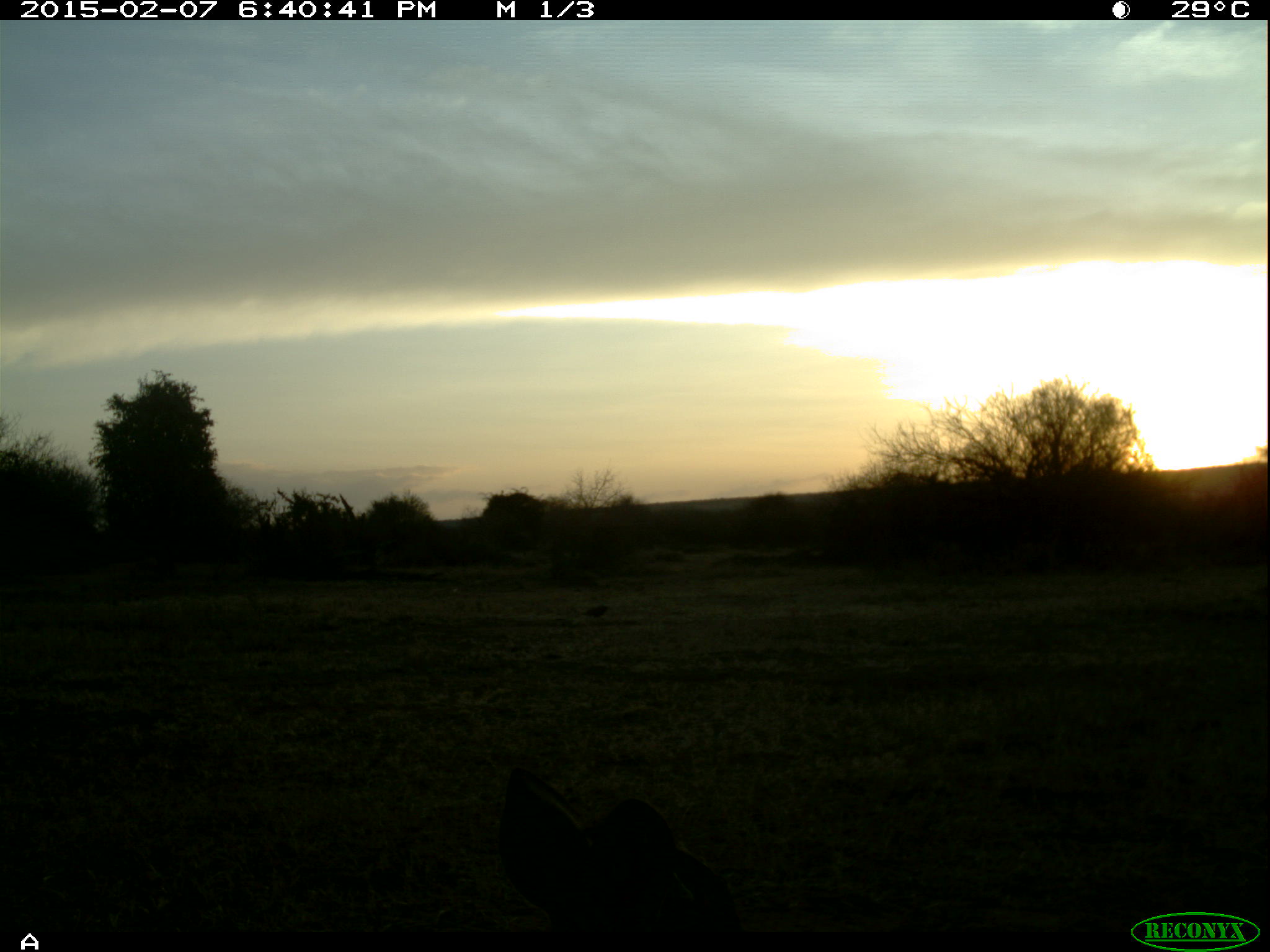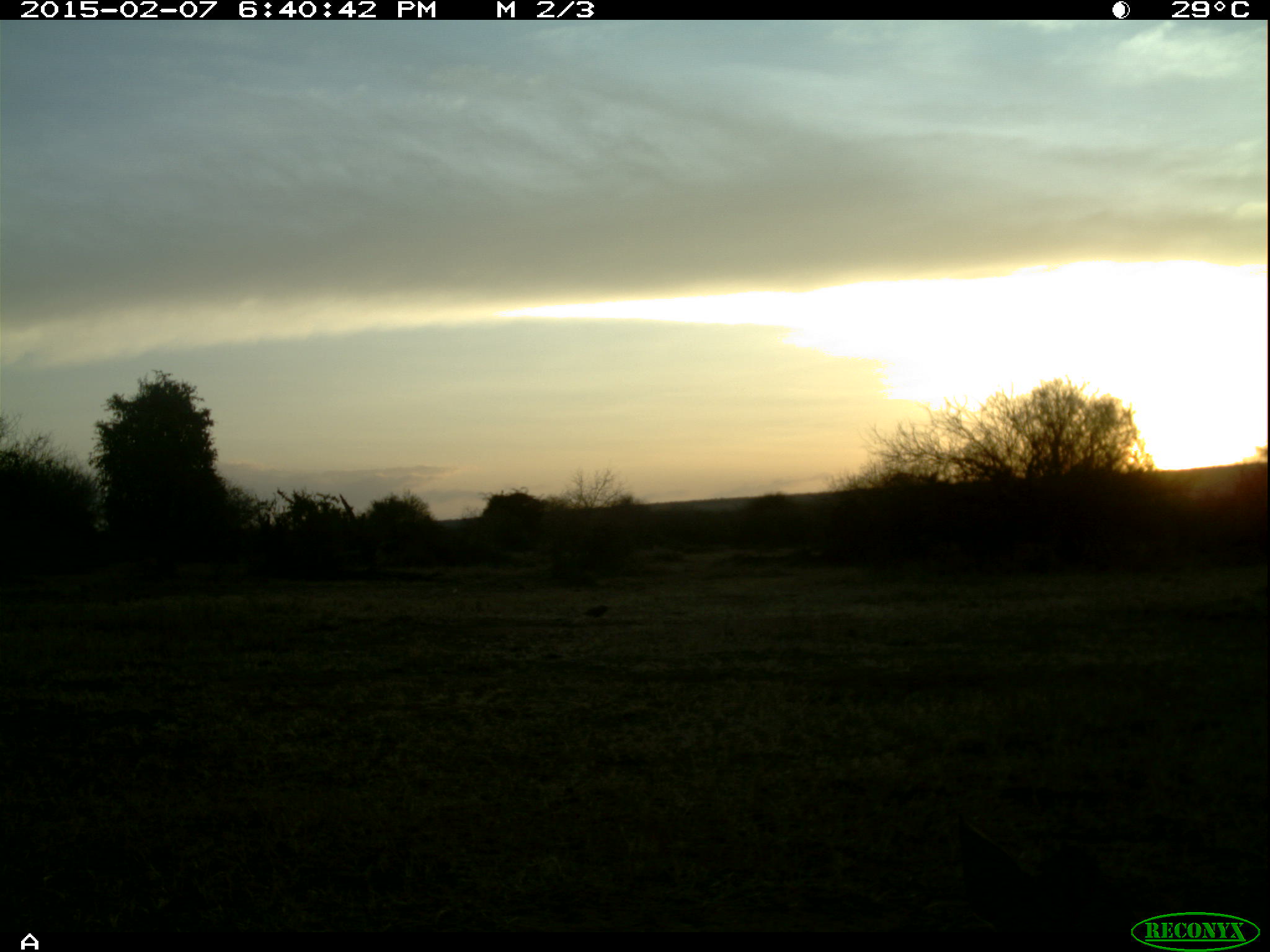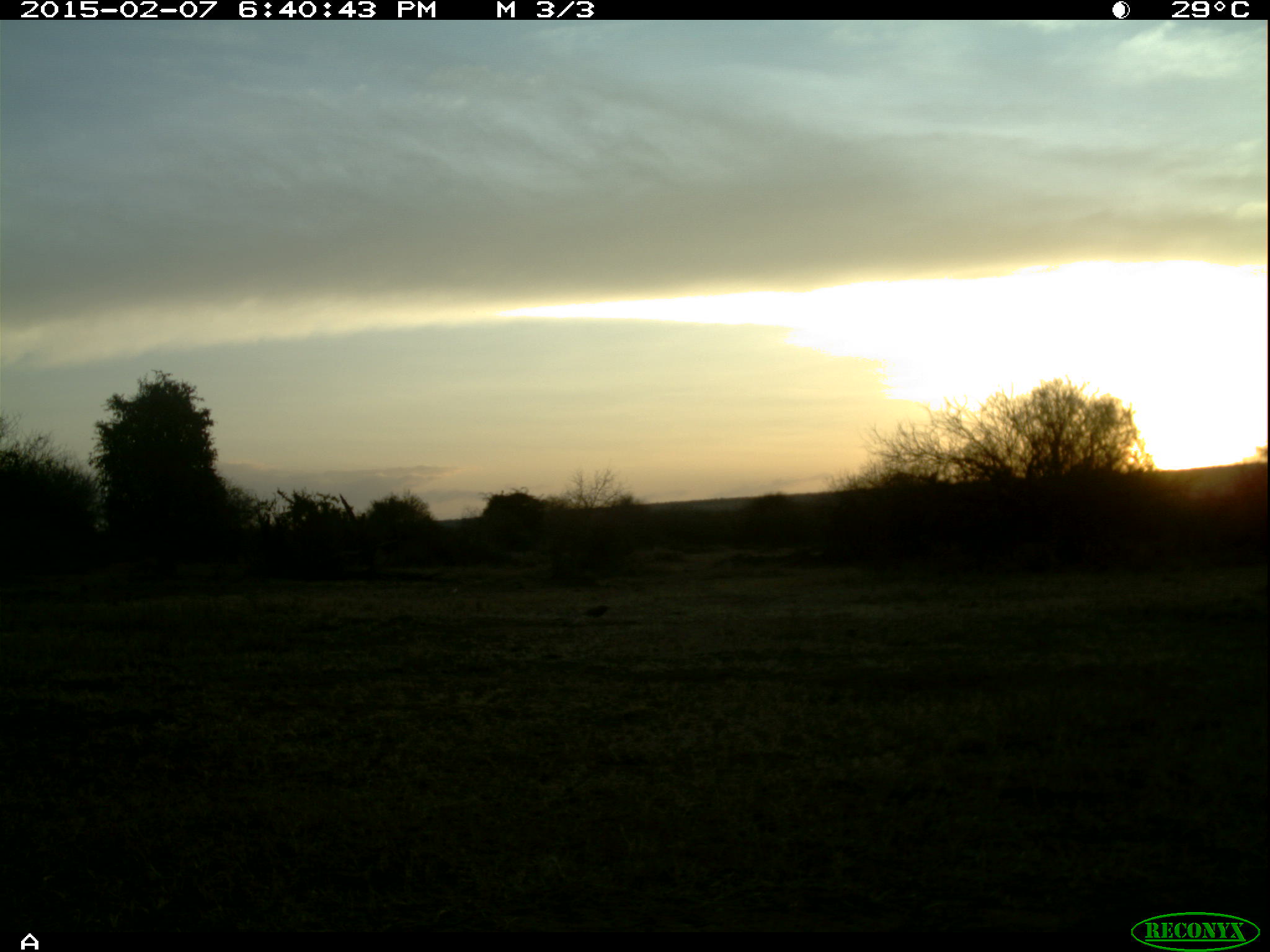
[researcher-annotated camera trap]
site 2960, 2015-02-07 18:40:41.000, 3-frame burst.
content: unidentified animal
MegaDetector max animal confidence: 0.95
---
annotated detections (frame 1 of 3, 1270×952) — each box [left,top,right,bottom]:
unidentifiable: [489,768,737,933]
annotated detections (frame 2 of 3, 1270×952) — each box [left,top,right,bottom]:
unidentifiable: [956,816,1150,935]